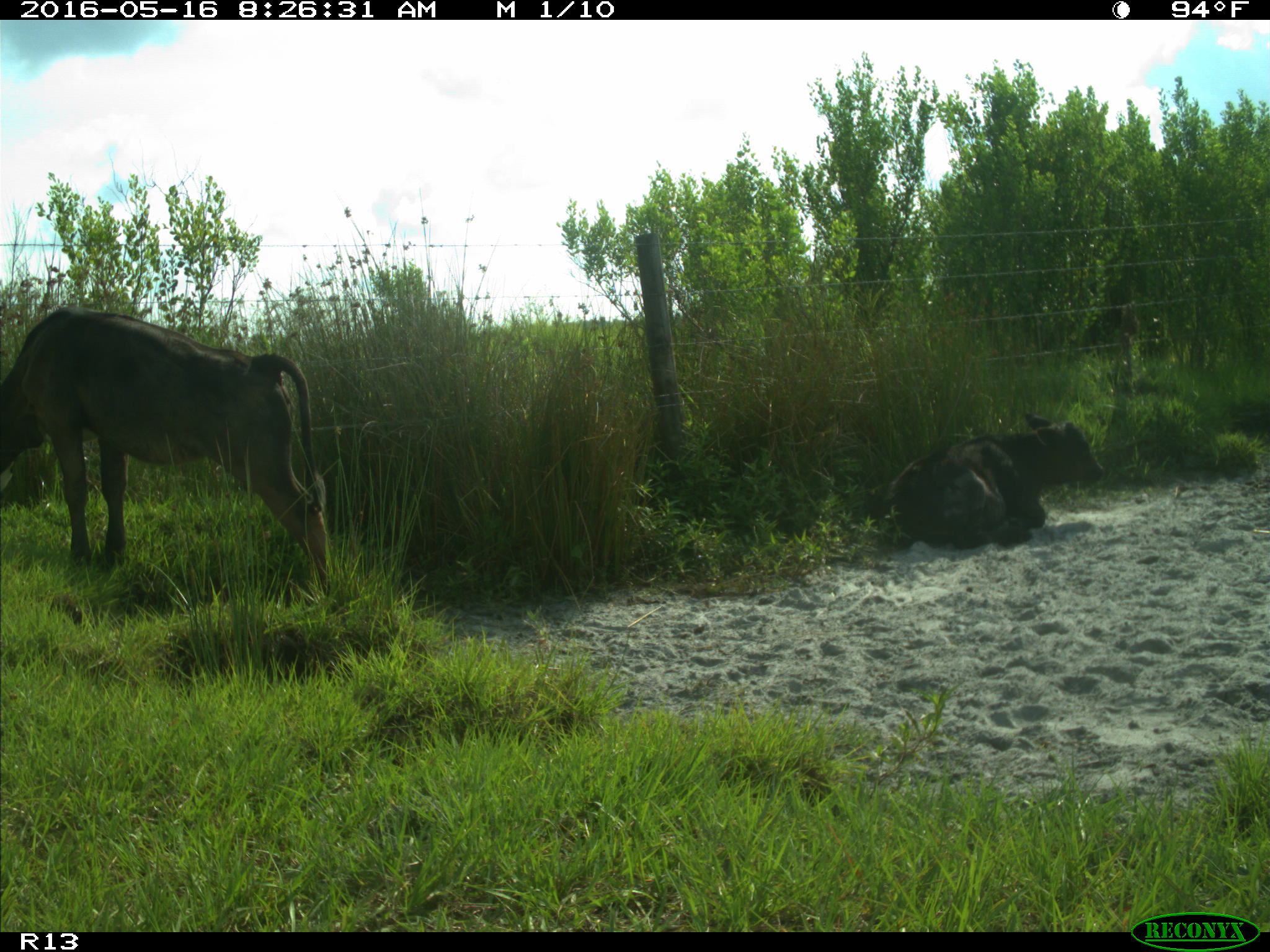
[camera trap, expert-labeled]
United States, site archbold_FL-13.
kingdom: Animalia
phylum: Chordata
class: Mammalia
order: Artiodactyla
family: Bovidae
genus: Bos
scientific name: Bos taurus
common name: domestic cow